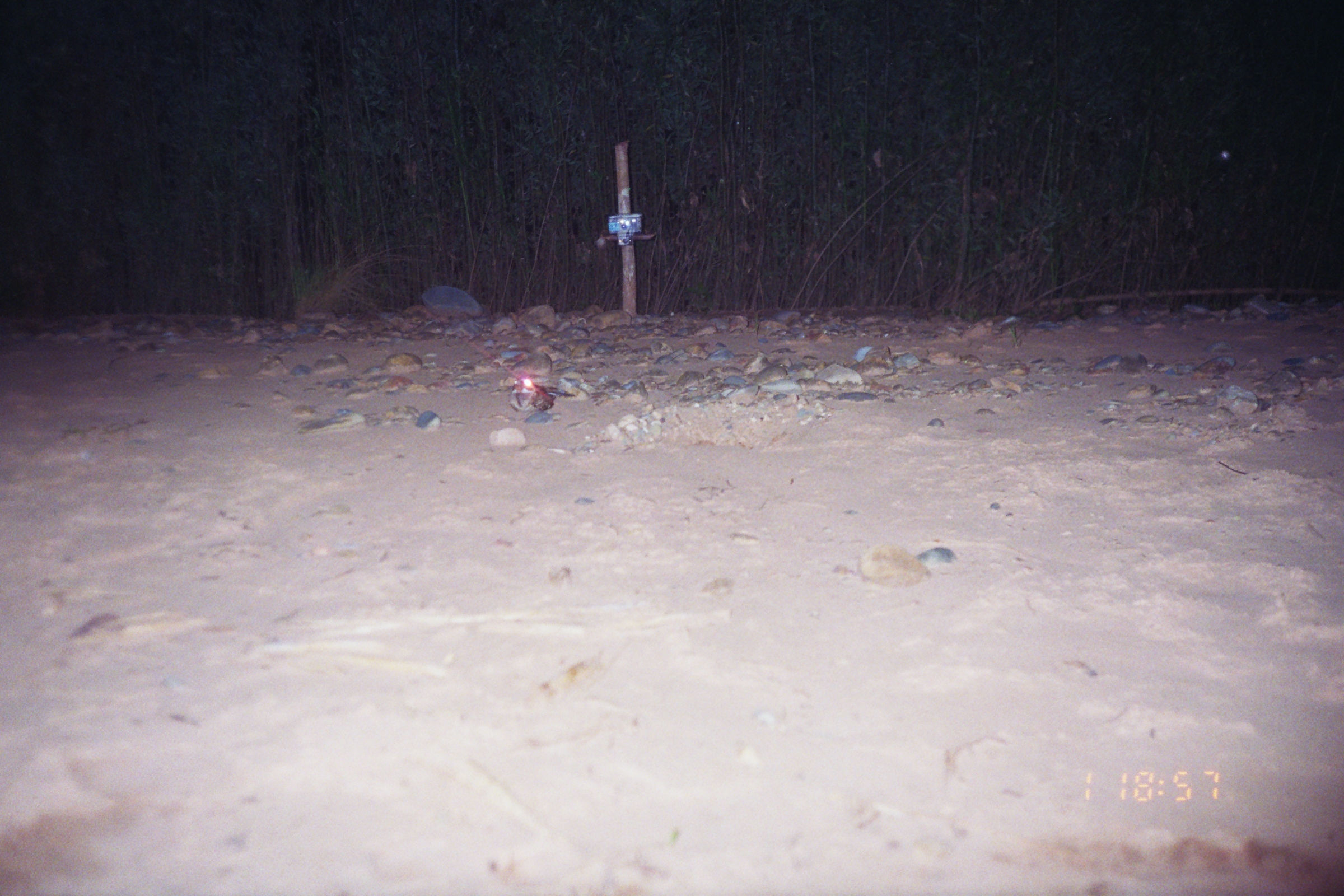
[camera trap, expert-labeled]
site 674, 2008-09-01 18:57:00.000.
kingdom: Animalia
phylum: Chordata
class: Mammalia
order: Lagomorpha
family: Leporidae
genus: Sylvilagus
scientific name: Sylvilagus brasiliensis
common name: tapeti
Sylvilagus brasiliensis (tapeti).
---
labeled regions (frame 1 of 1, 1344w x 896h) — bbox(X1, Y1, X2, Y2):
sylvilagus brasiliensis: bbox(509, 375, 576, 412)